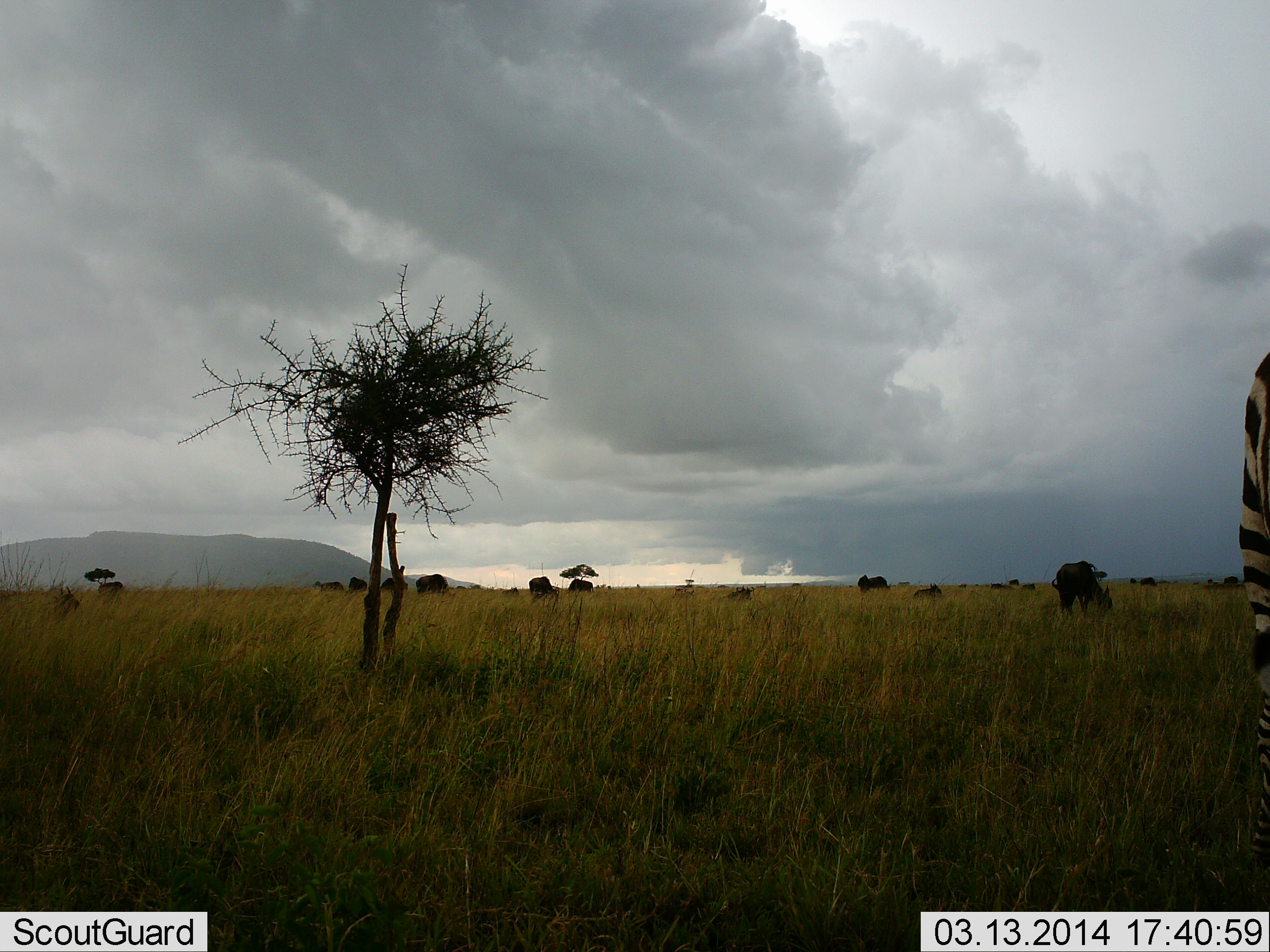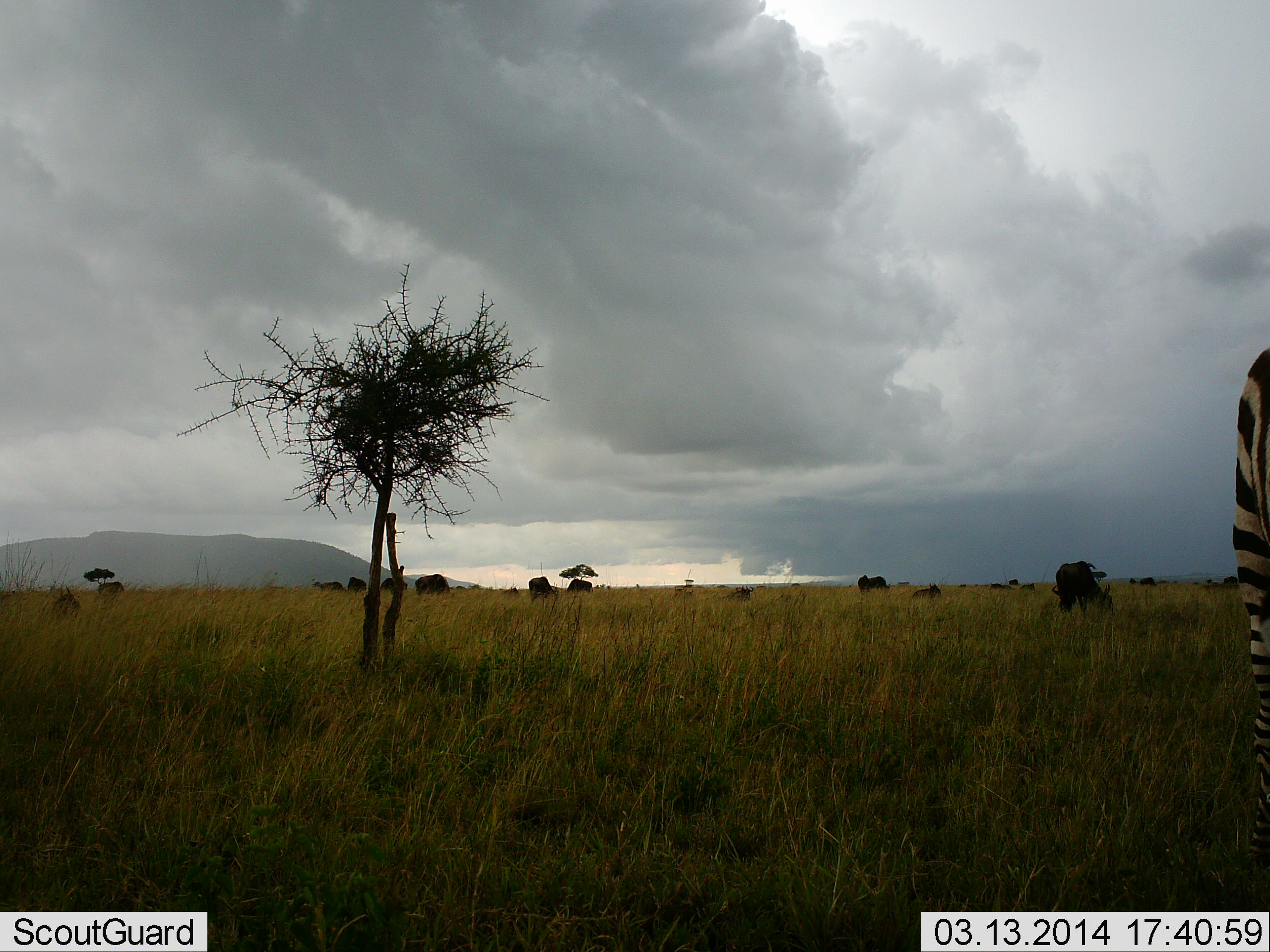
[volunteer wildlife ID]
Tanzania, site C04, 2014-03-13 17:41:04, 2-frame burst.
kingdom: Animalia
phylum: Chordata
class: Mammalia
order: Artiodactyla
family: Bovidae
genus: Connochaetes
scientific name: Connochaetes taurinus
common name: blue wildebeest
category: wildebeest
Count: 11-50.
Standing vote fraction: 40%.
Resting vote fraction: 40%.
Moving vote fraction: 20%.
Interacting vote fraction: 0%.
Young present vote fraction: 0%.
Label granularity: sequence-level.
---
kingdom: Animalia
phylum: Chordata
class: Mammalia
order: Perissodactyla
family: Equidae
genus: Equus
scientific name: Equus quagga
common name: plains zebra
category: zebra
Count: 1.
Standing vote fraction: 72%.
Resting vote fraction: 0%.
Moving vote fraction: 11%.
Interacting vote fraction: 0%.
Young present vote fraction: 0%.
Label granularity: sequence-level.